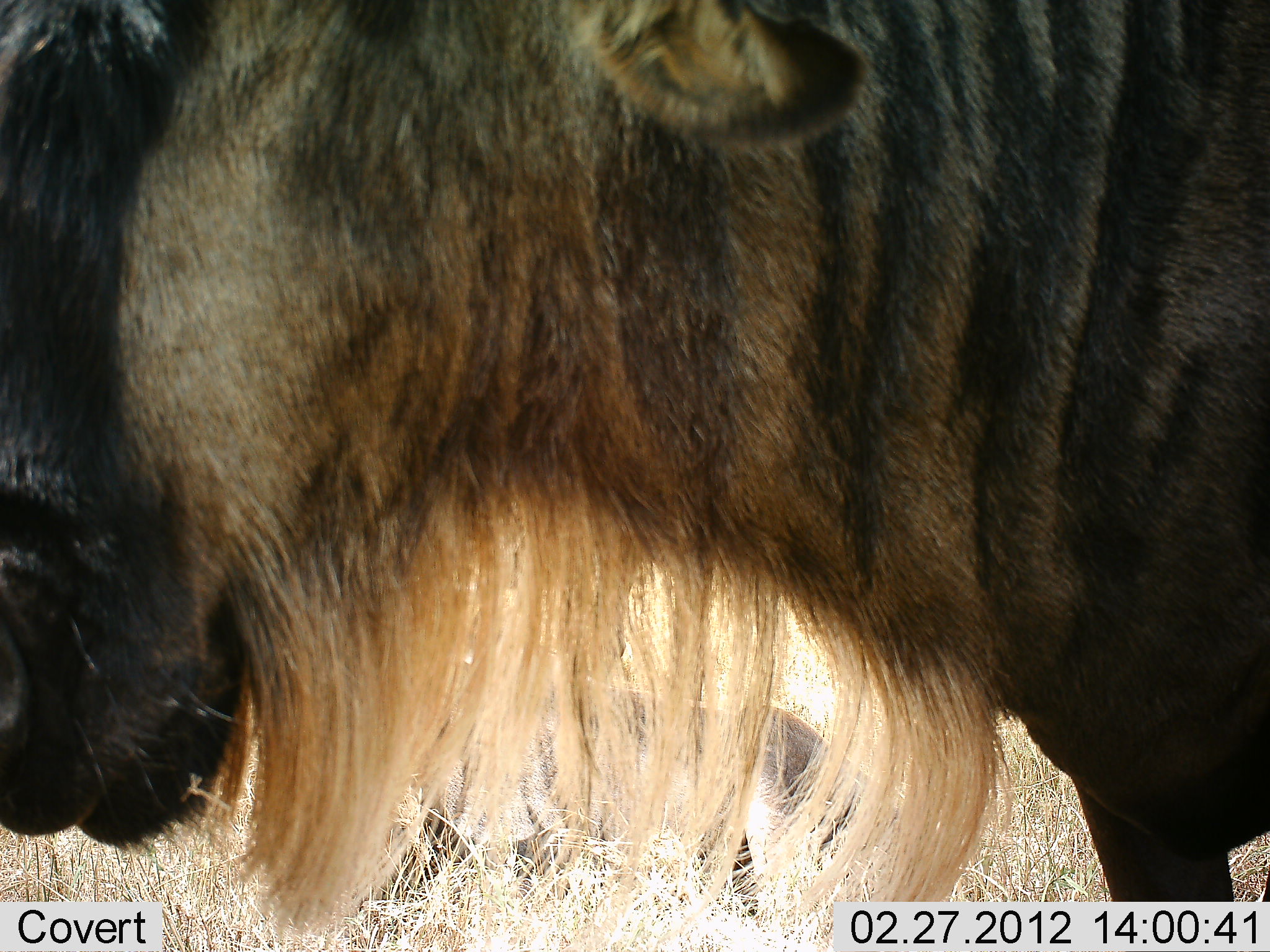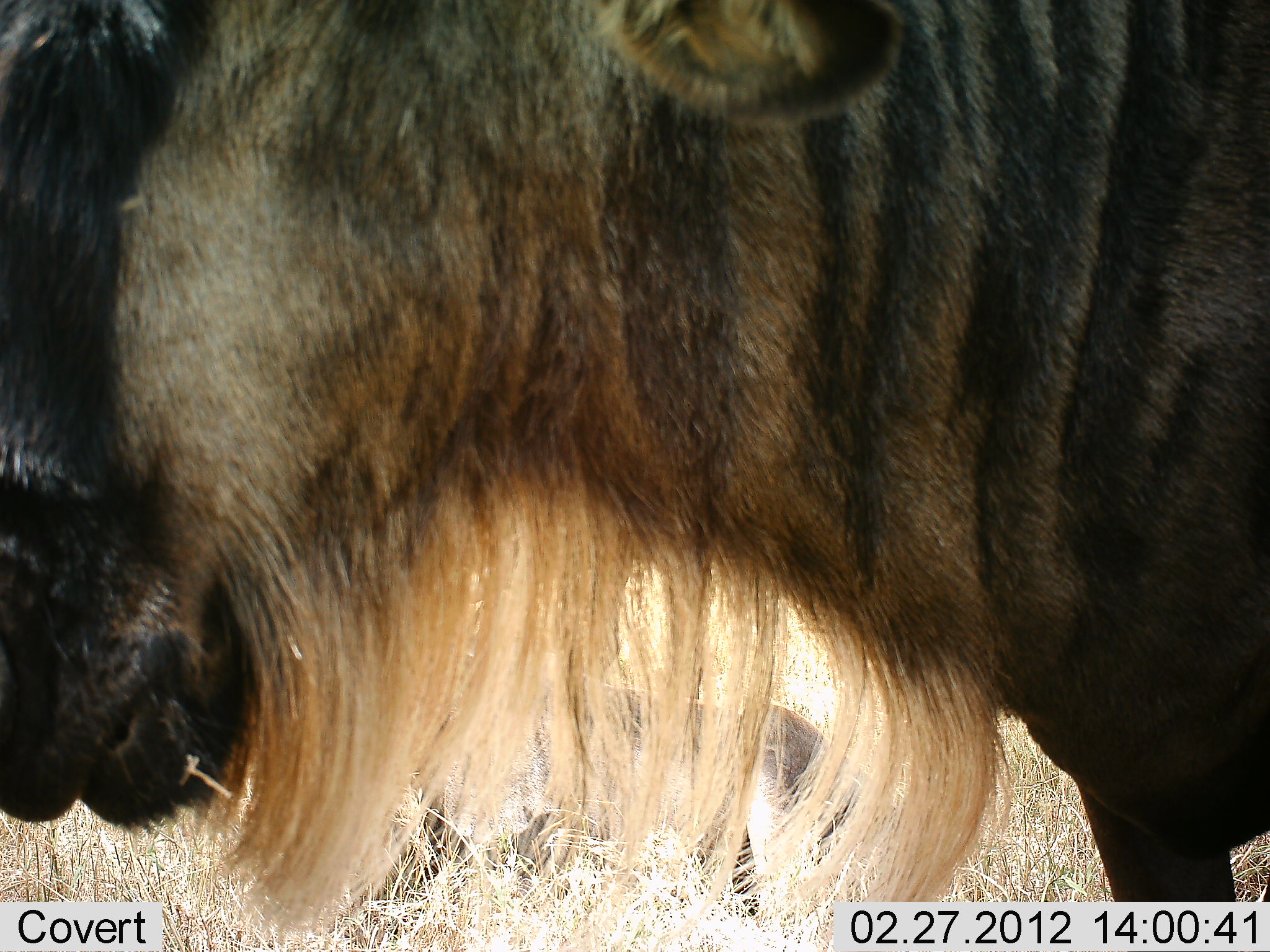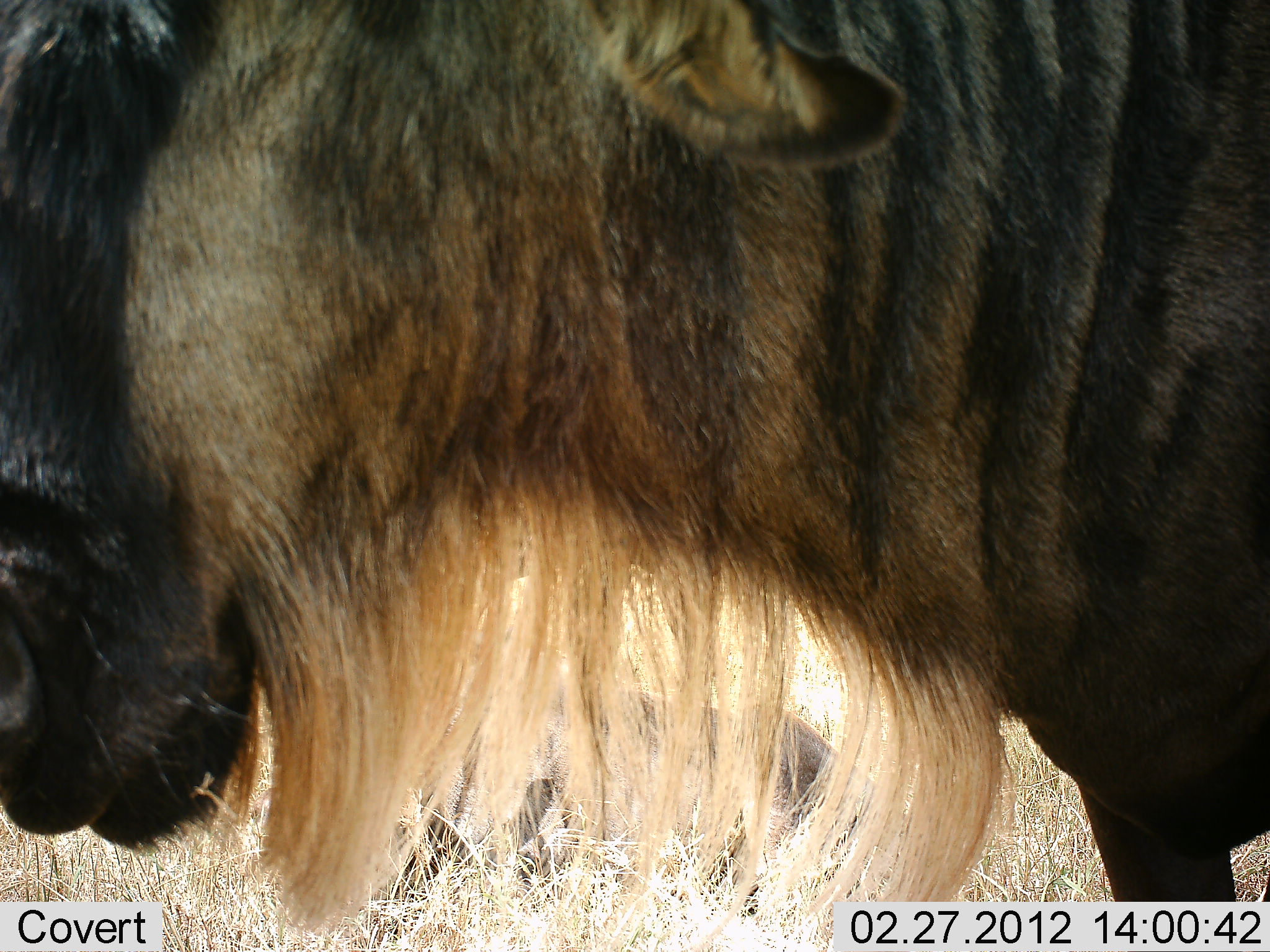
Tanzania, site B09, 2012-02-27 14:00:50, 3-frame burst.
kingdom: Animalia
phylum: Chordata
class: Mammalia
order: Artiodactyla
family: Bovidae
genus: Connochaetes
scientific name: Connochaetes taurinus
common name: blue wildebeest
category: wildebeest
Wildebeest (blue wildebeest) (Connochaetes taurinus), count 1. Behavior (volunteer vote fractions): standing 90%, resting 38%, moving 5%, interacting 0%. Young present (vote fraction): 0%. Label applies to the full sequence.